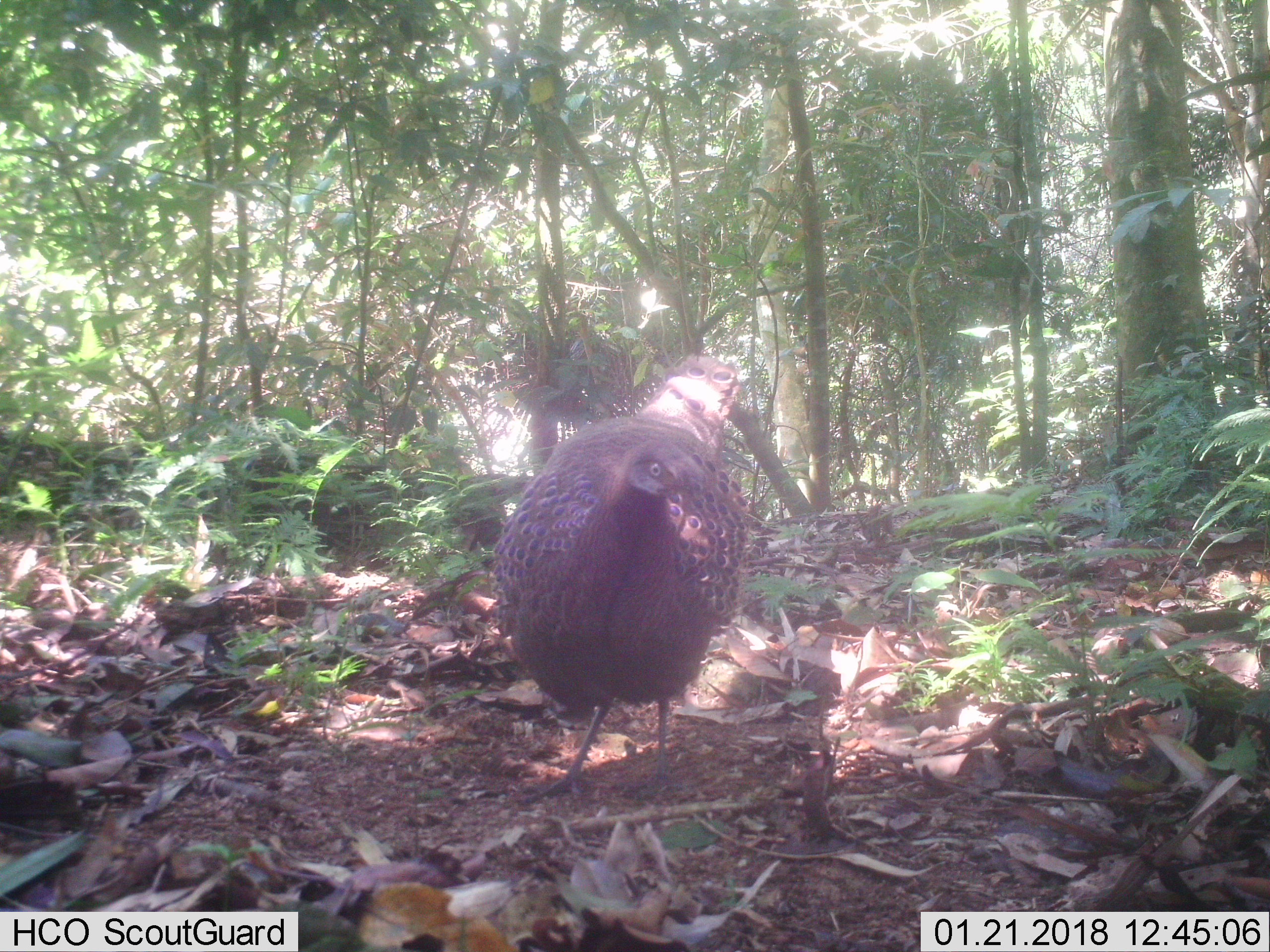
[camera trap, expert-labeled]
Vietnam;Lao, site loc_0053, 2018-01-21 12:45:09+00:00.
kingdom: Animalia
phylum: Chordata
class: Aves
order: Galliformes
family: Phasianidae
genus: Polyplectron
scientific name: Polyplectron bicalcaratum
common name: gray peacock-pheasant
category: grey peacock pheasant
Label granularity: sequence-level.